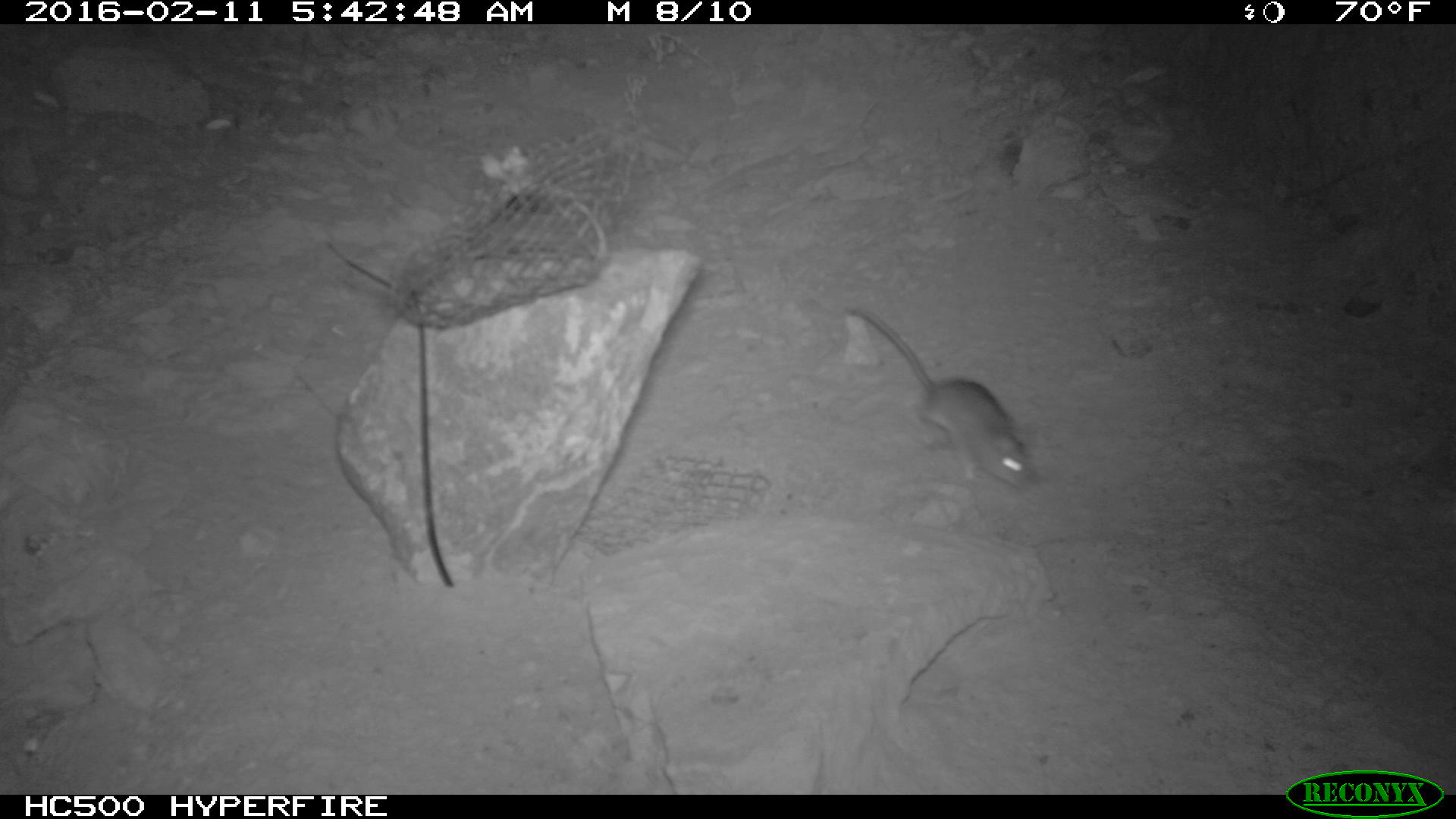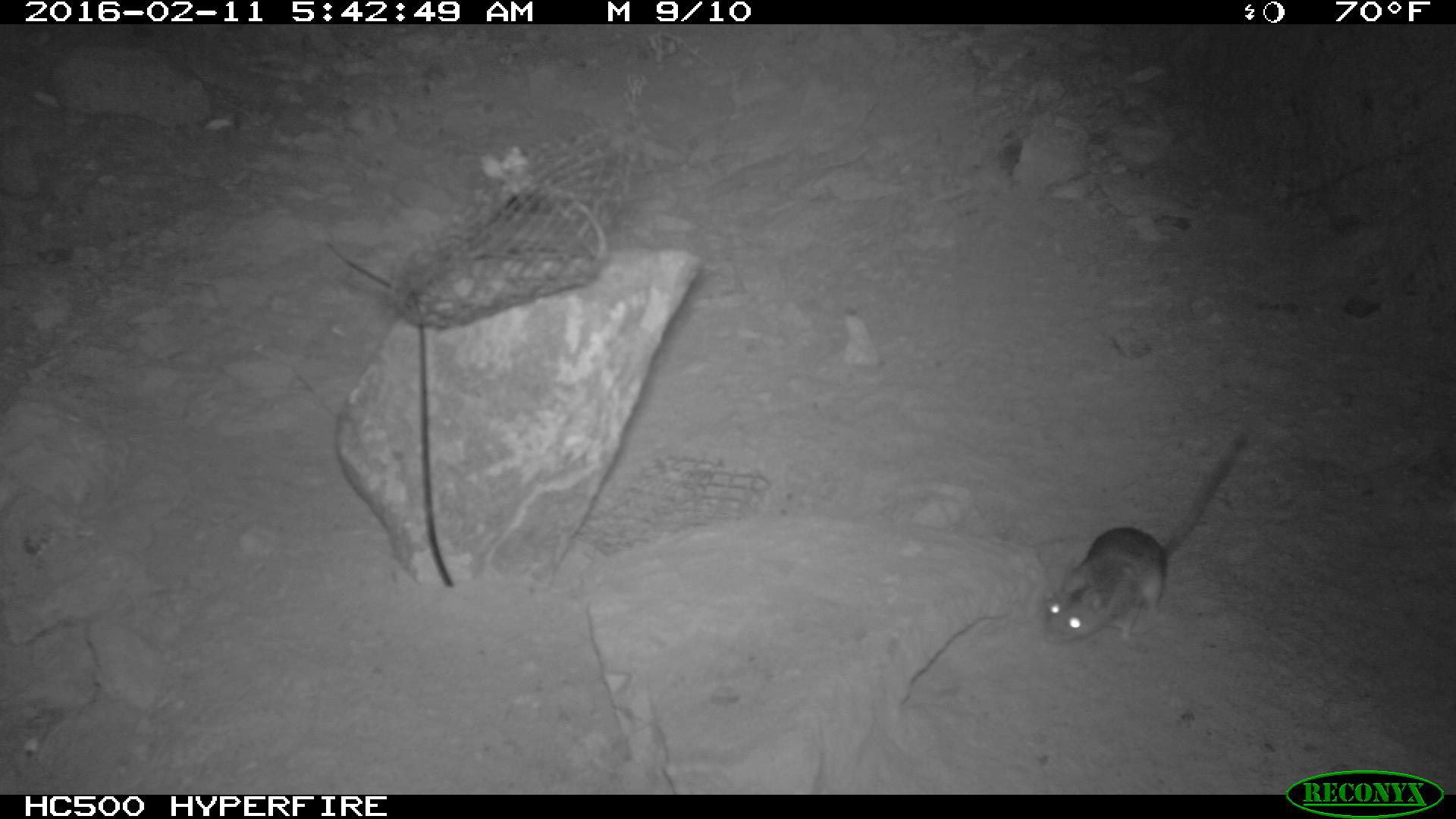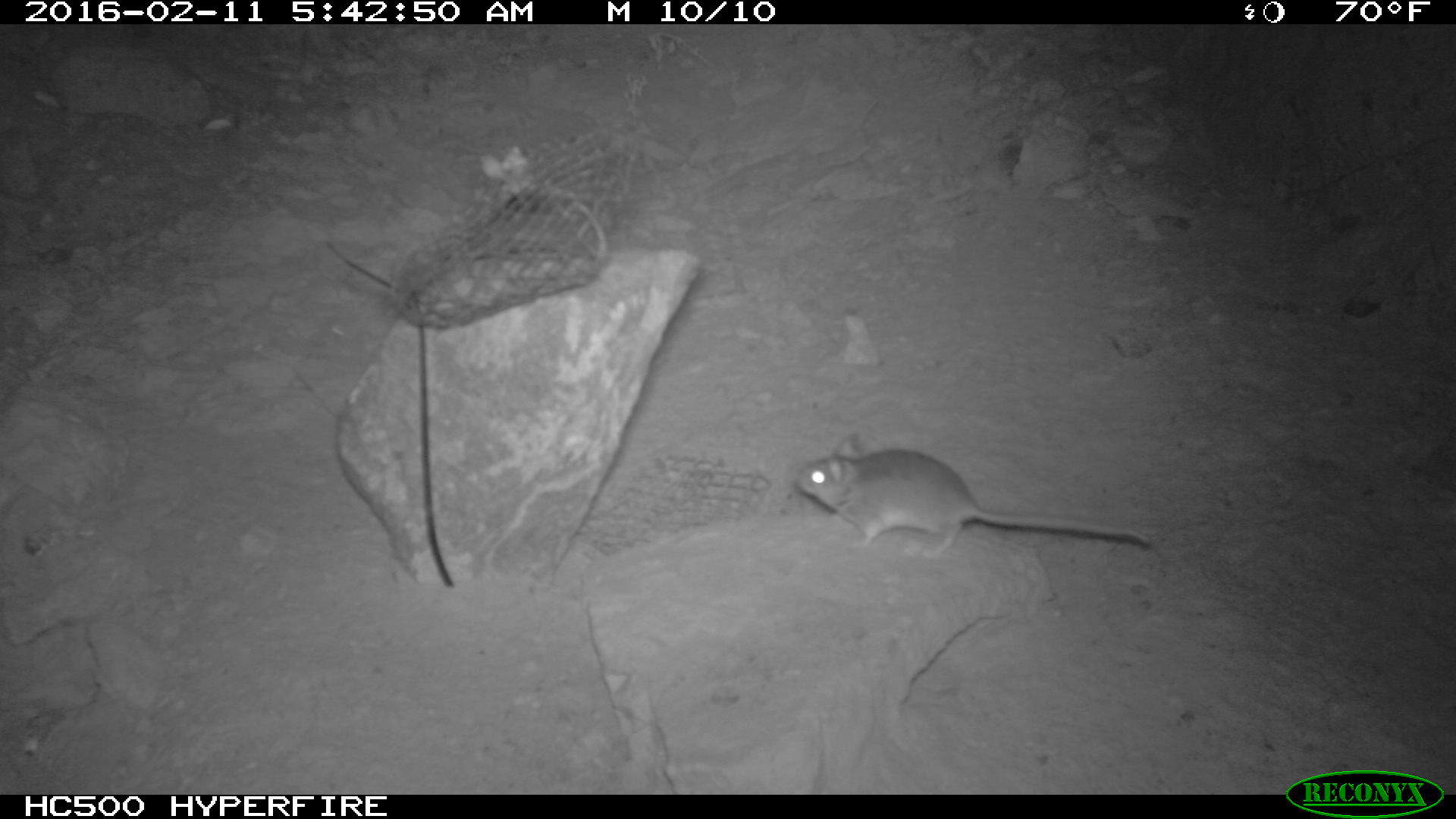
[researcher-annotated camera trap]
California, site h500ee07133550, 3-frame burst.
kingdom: Animalia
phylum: Chordata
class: Mammalia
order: Rodentia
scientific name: Rodentia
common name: rodent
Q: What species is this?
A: Rodent (Rodentia).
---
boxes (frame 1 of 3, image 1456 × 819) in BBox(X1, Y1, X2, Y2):
rodent: BBox(843, 303, 1028, 488)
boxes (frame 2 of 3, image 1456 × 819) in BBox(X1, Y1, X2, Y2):
rodent: BBox(1039, 428, 1251, 645)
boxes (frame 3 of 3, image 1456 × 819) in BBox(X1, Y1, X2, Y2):
rodent: BBox(791, 430, 1150, 561)